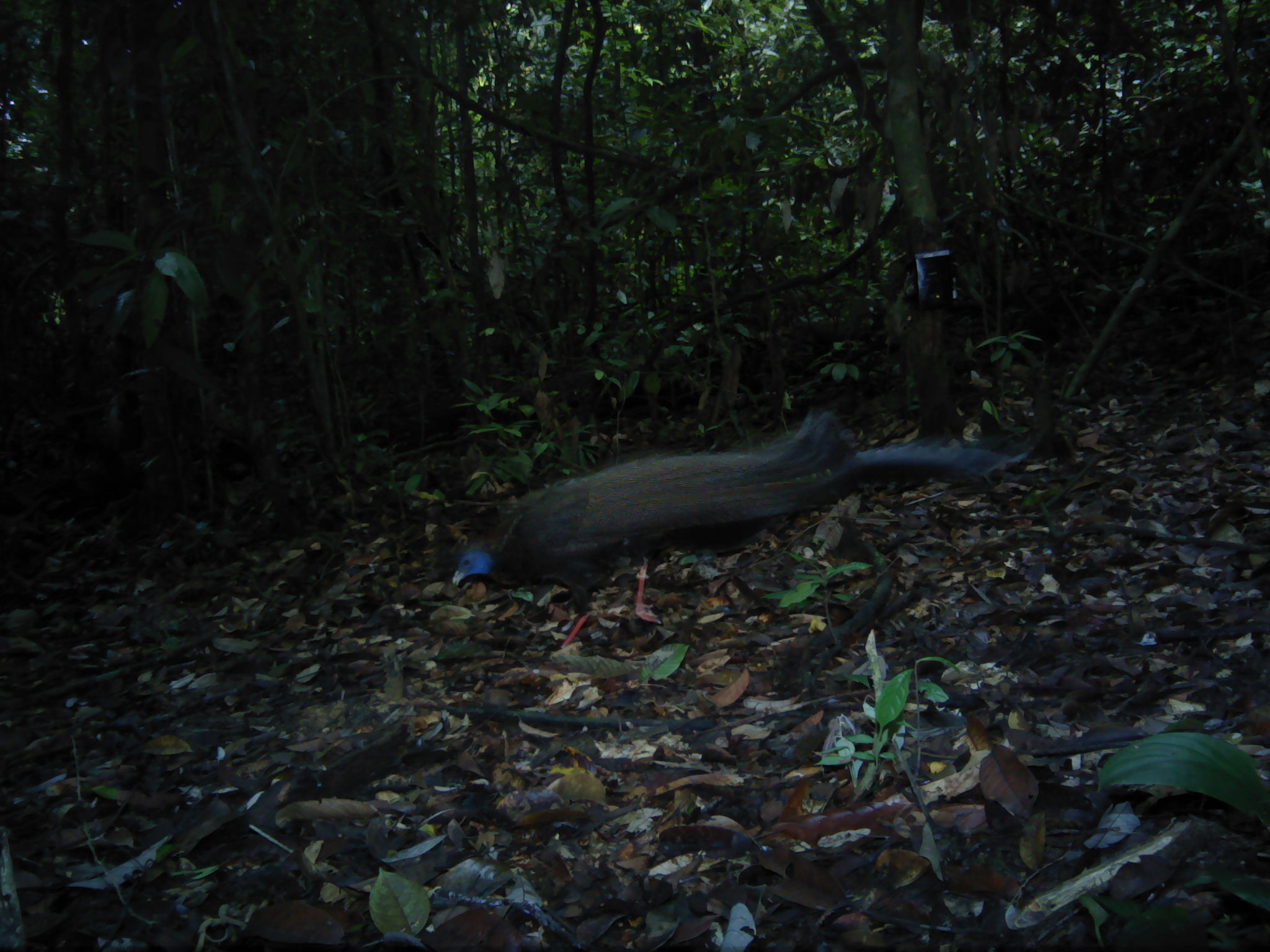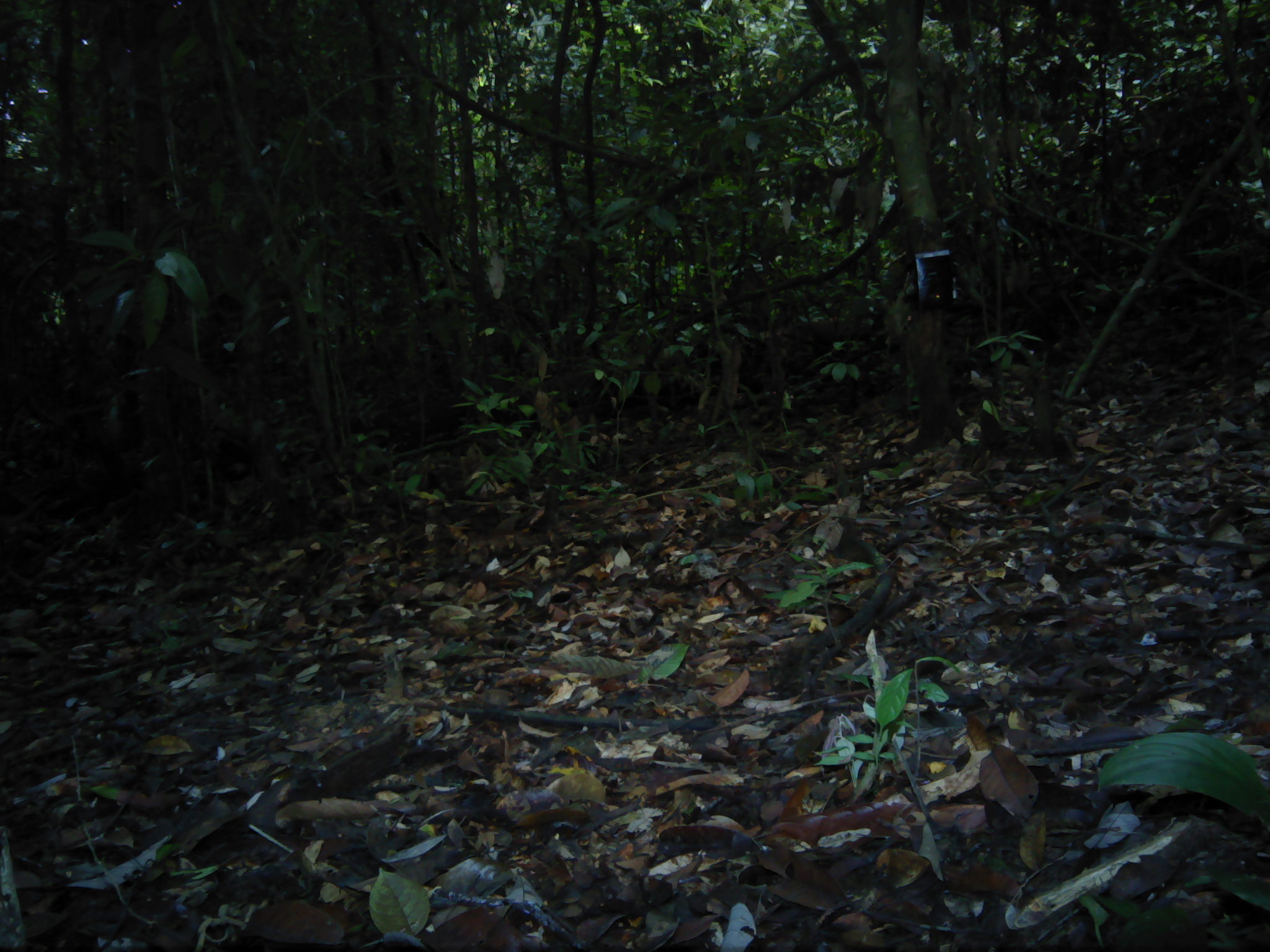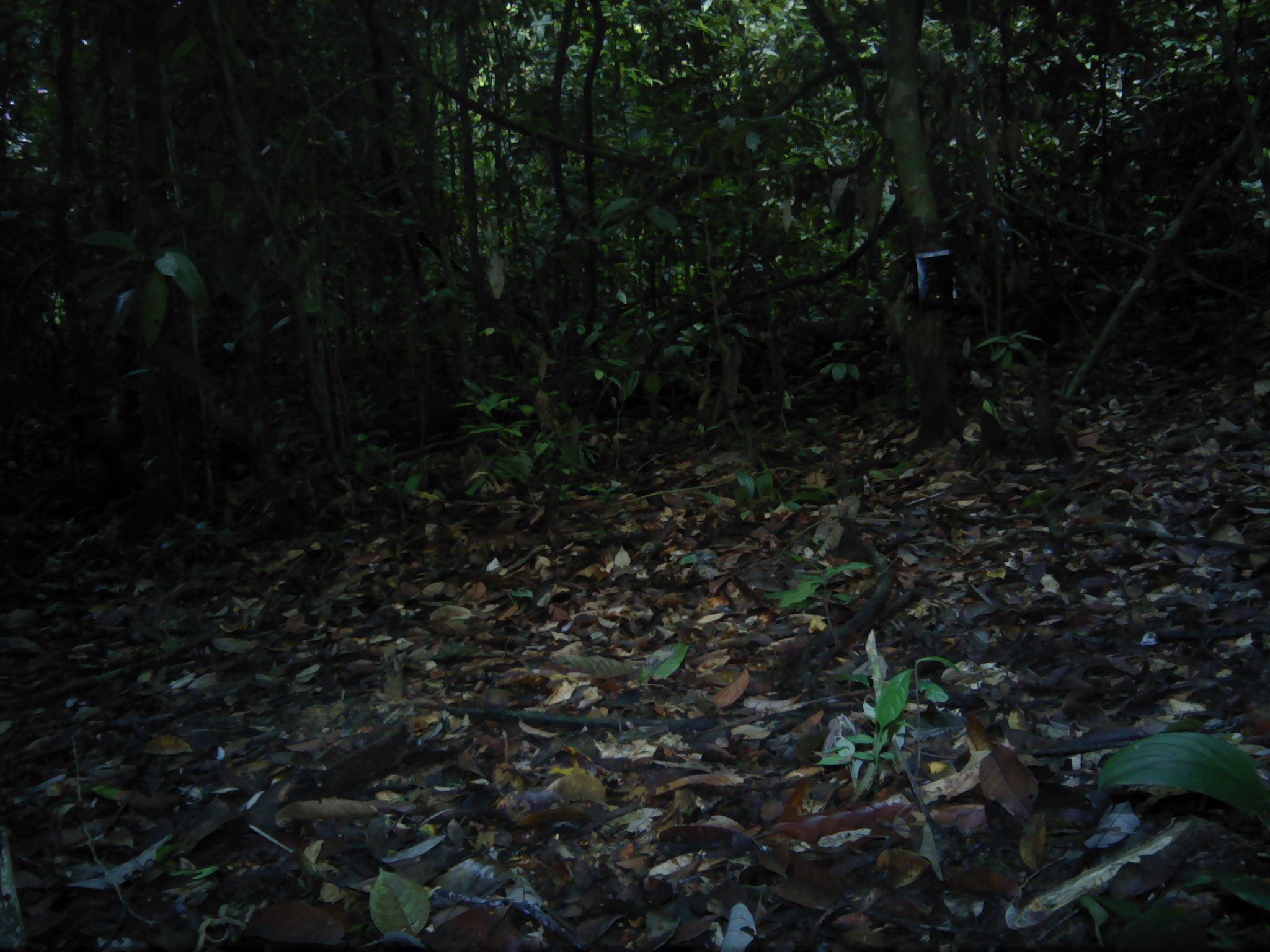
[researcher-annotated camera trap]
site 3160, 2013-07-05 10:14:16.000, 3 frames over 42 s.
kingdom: Animalia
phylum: Chordata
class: Aves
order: Galliformes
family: Phasianidae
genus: Argusianus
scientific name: Argusianus argus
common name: great argus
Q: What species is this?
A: Argusianus argus (great argus).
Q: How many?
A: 1.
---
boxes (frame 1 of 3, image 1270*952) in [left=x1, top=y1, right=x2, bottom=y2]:
argusianus argus: [left=450, top=409, right=1028, bottom=649]